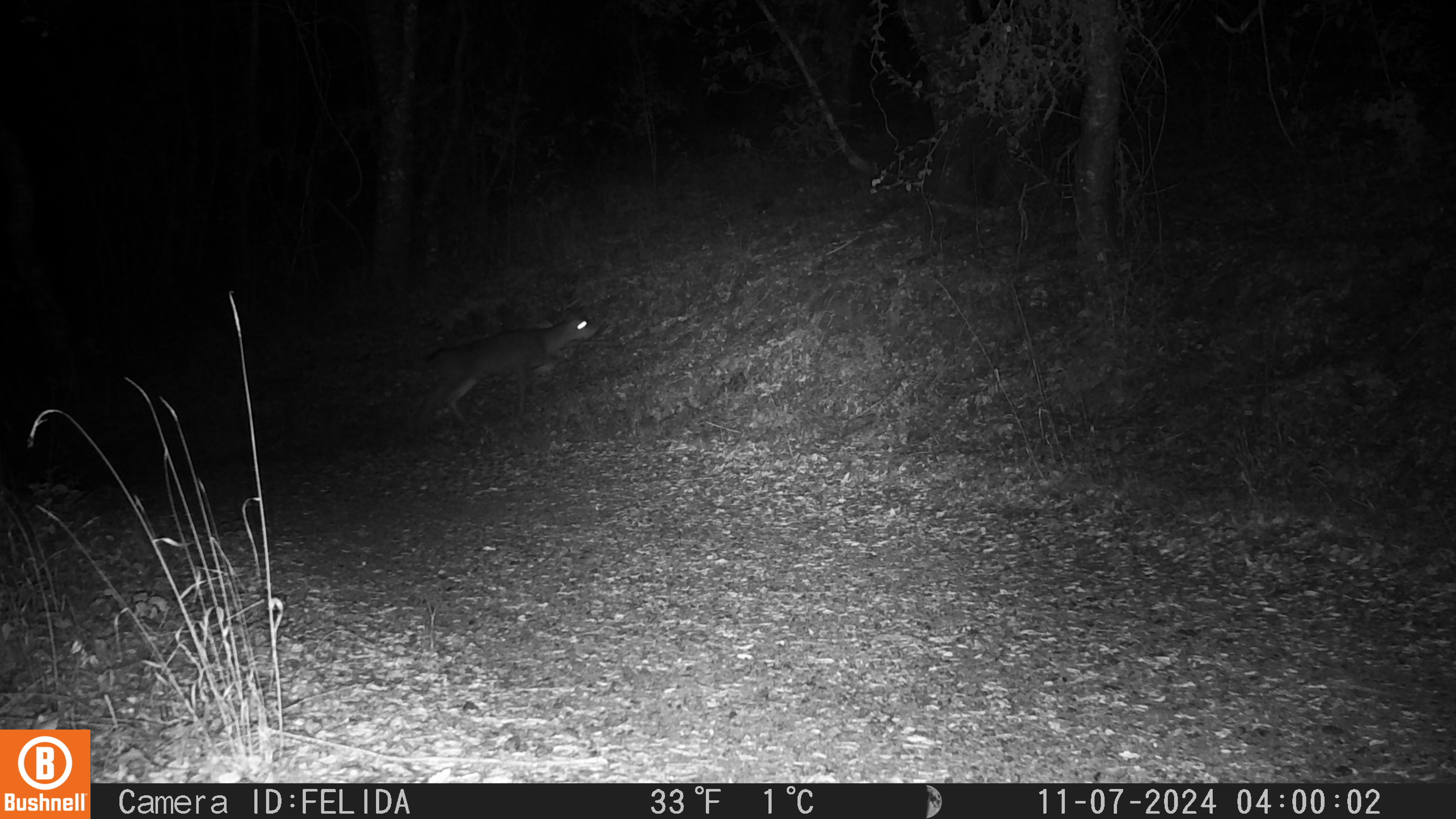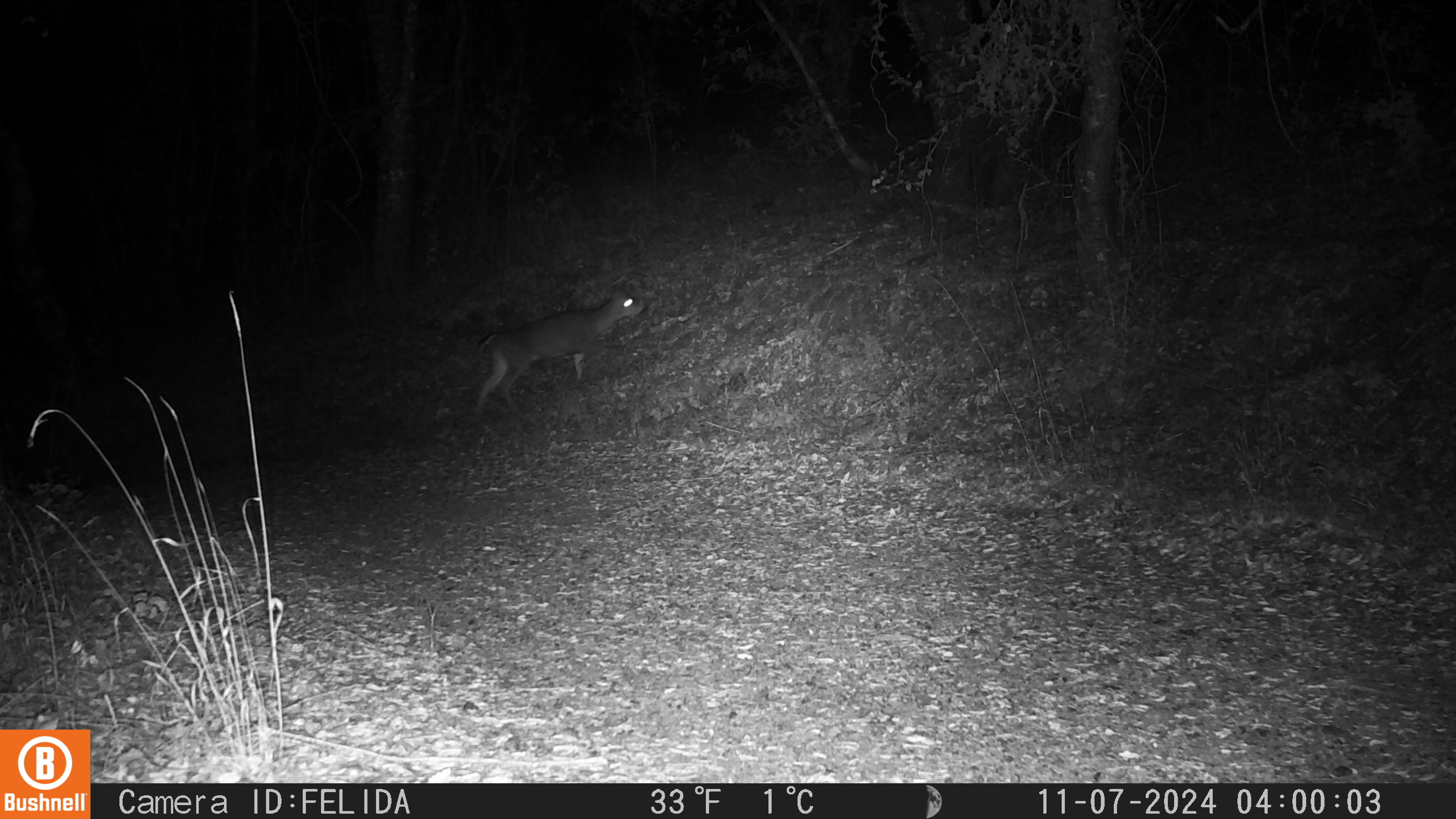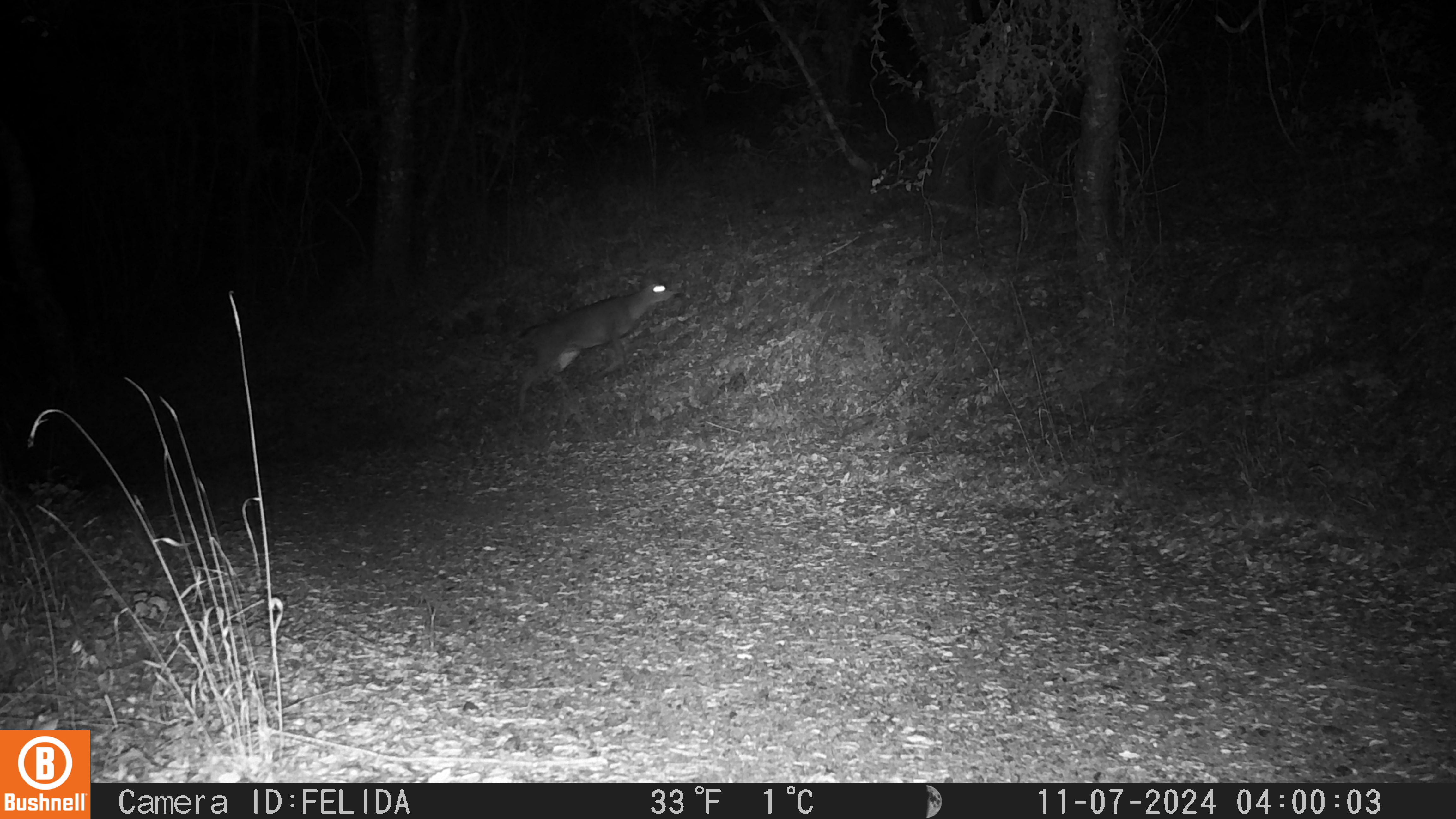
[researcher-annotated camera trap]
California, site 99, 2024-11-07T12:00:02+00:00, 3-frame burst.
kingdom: Animalia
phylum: Chordata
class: Mammalia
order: Artiodactyla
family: Cervidae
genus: Odocoileus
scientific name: Odocoileus hemionus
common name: mule deer